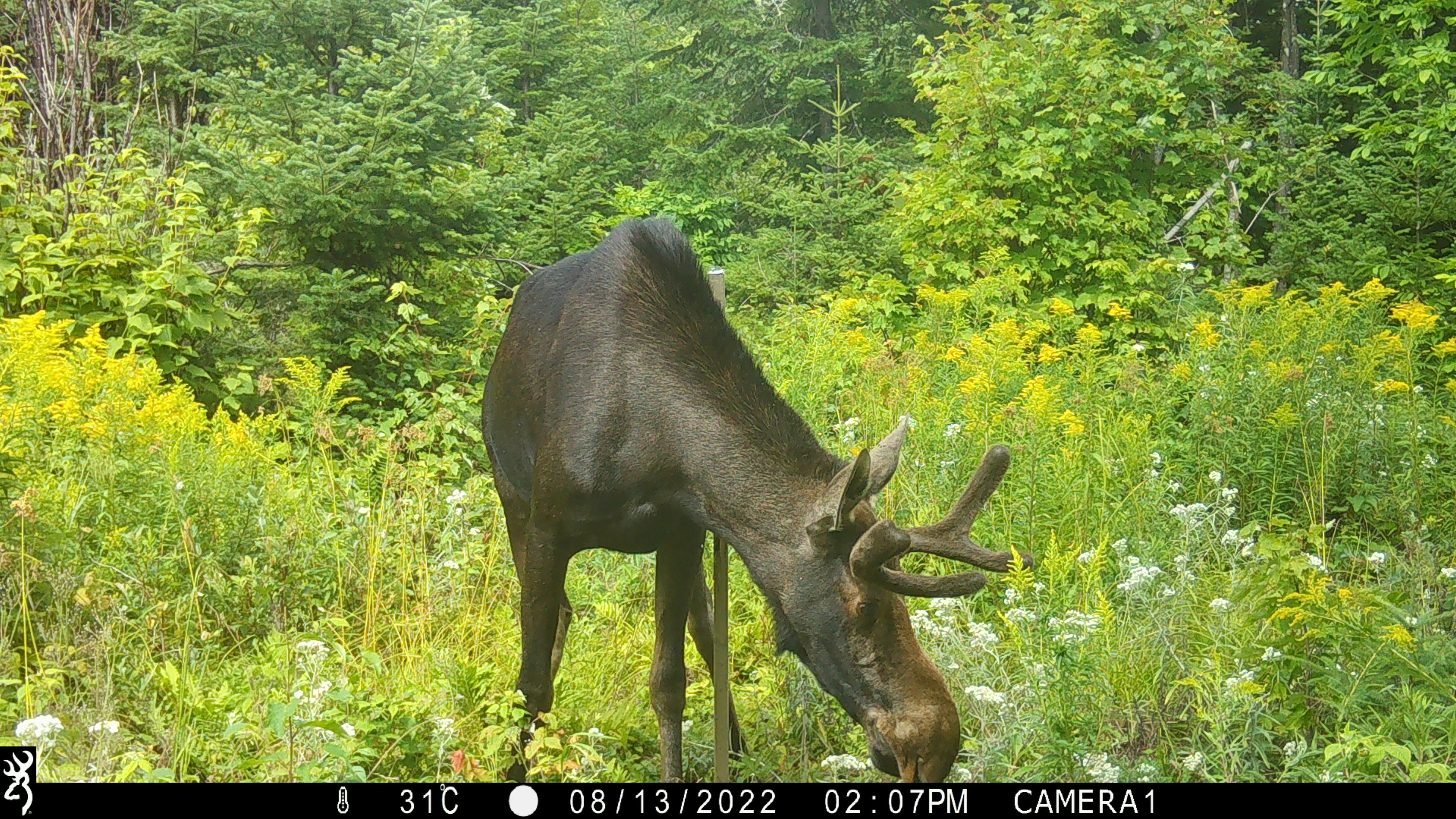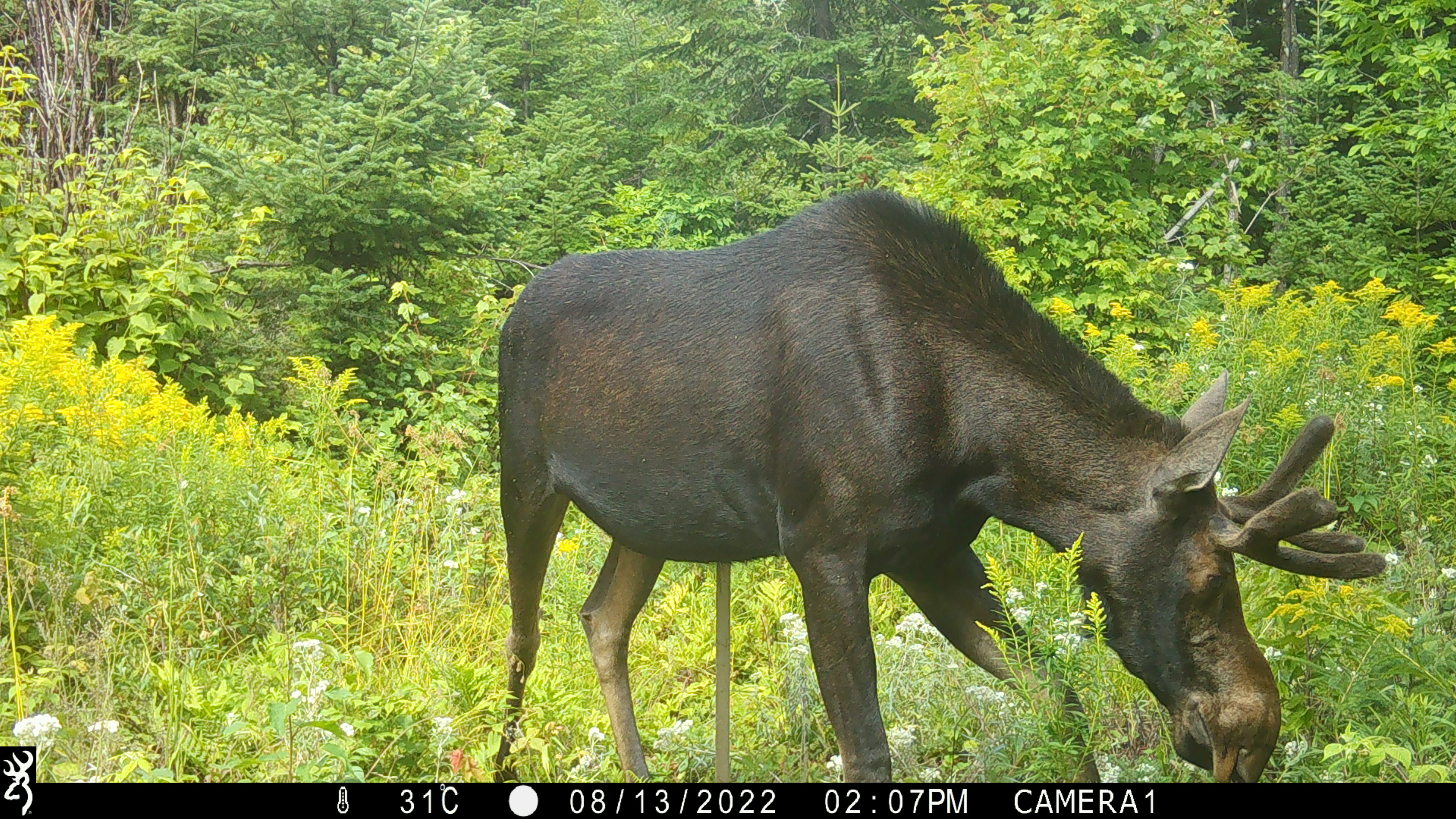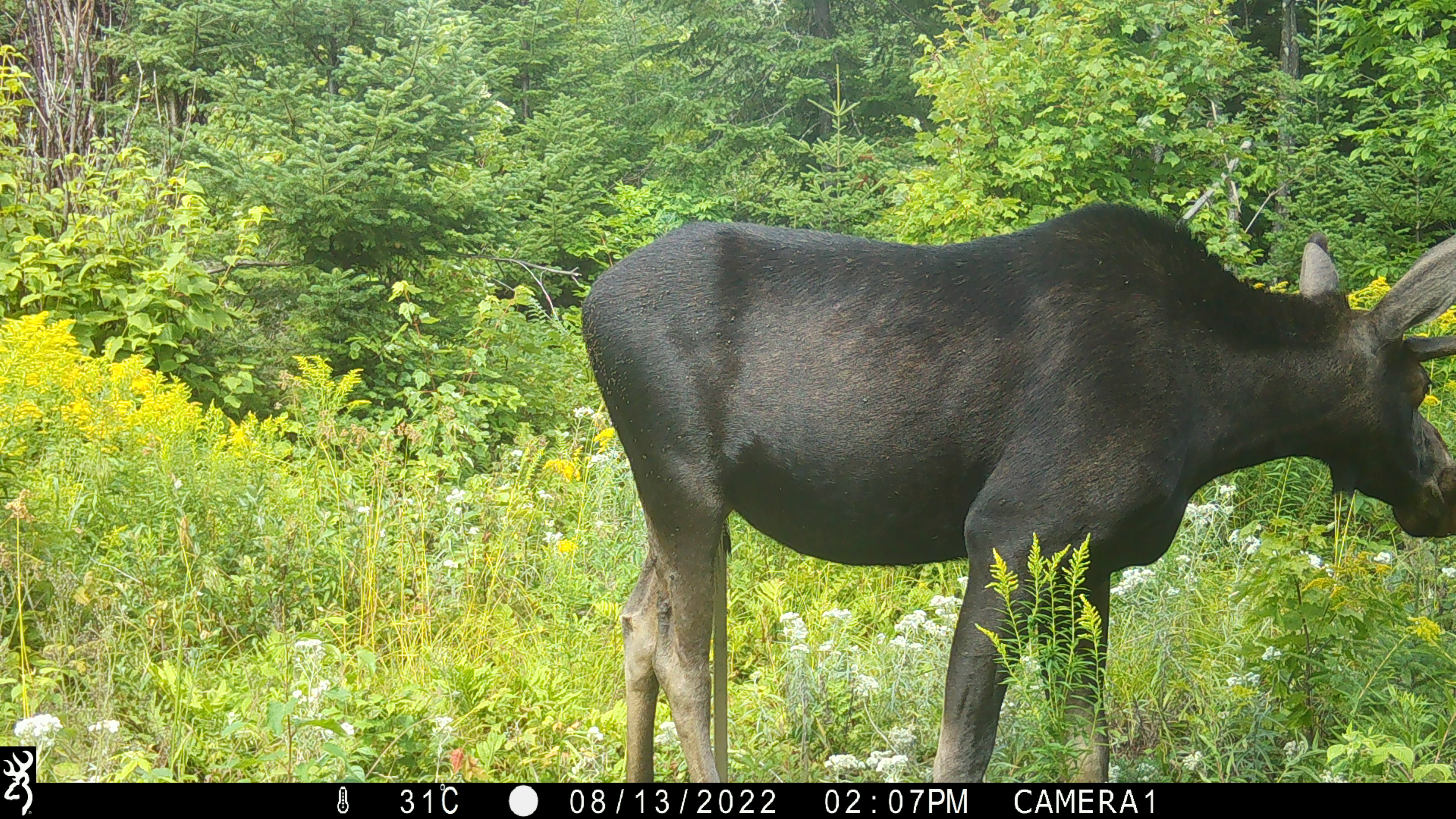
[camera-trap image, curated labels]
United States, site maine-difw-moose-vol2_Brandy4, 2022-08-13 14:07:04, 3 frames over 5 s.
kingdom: Animalia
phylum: Chordata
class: Mammalia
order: Artiodactyla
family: Cervidae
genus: Alces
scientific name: Alces alces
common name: moose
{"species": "moose (Alces alces)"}